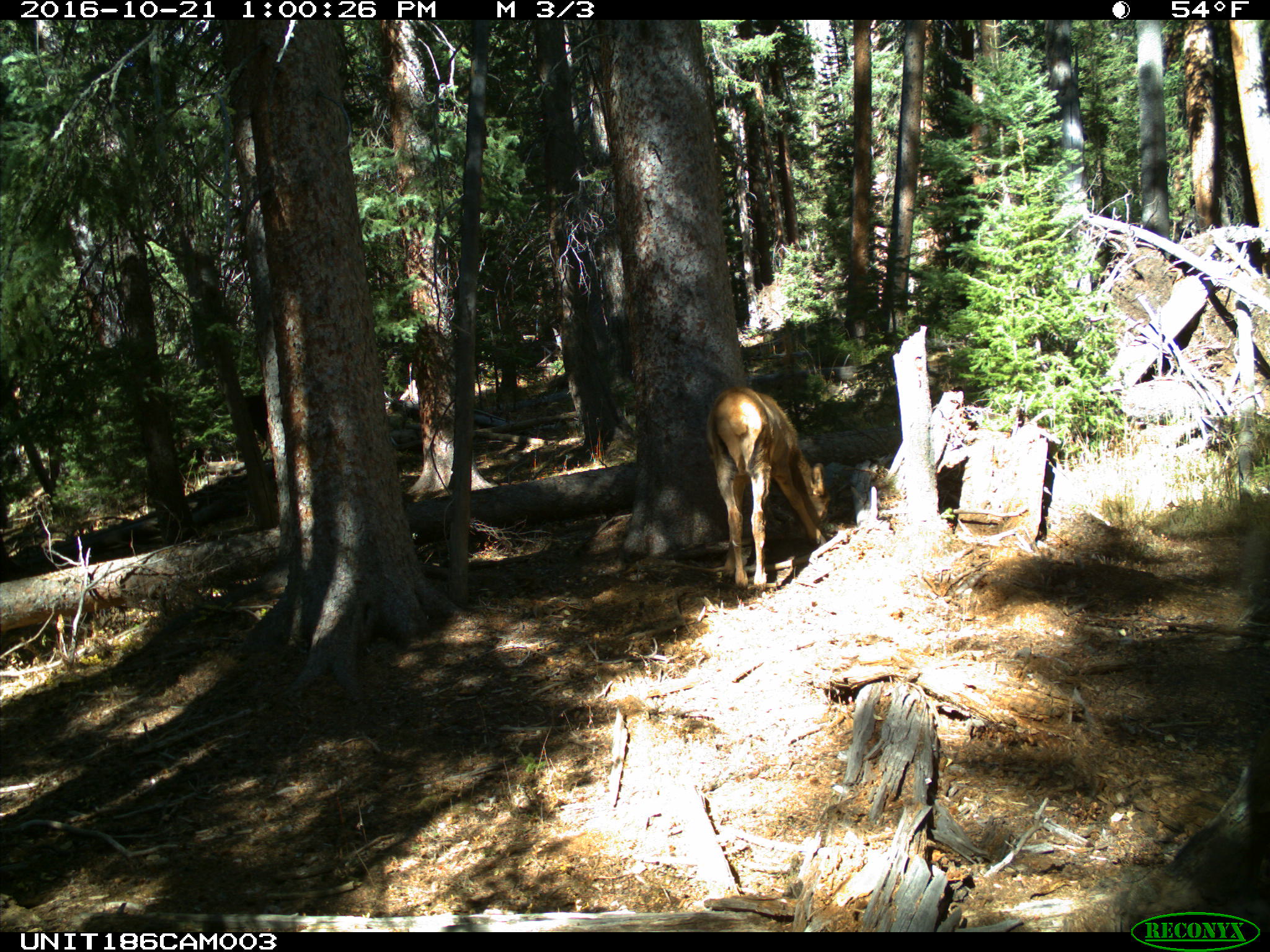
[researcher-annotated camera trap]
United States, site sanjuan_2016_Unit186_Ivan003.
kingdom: Animalia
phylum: Chordata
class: Mammalia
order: Artiodactyla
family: Cervidae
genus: Cervus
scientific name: Cervus elaphus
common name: red deer